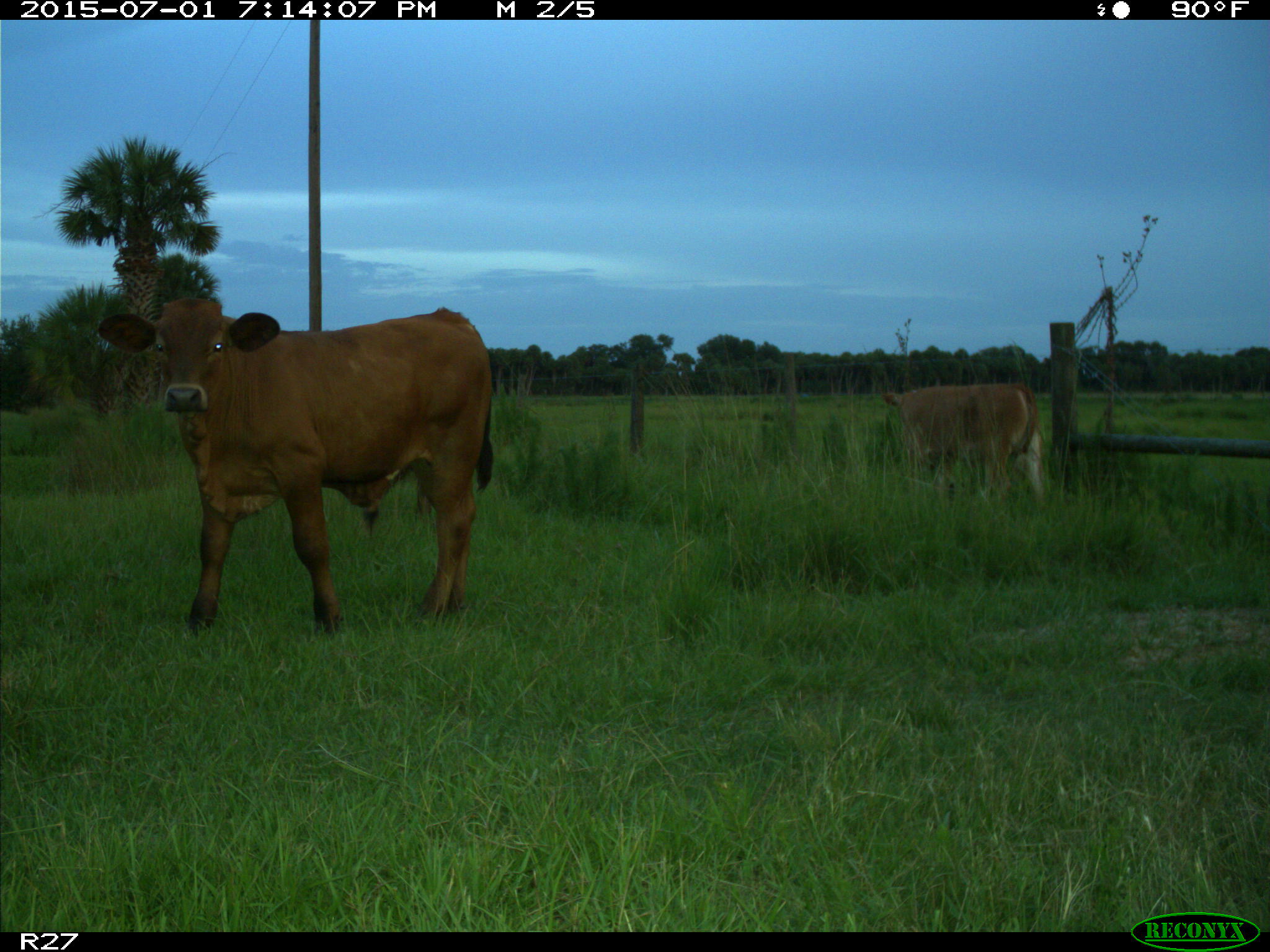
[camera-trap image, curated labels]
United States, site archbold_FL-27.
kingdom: Animalia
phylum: Chordata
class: Mammalia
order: Artiodactyla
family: Bovidae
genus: Bos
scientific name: Bos taurus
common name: domestic cow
Bos taurus (domestic cow).